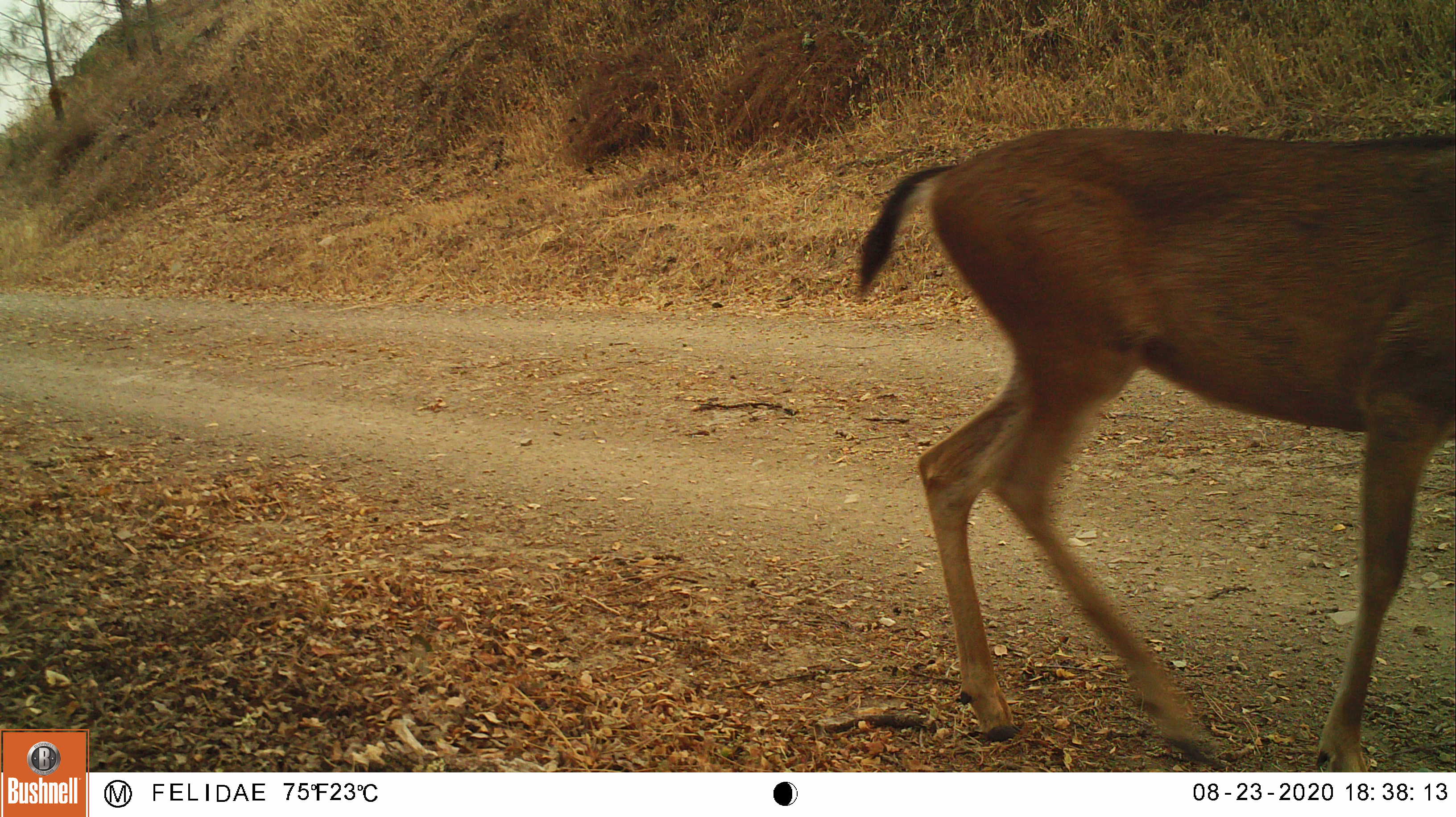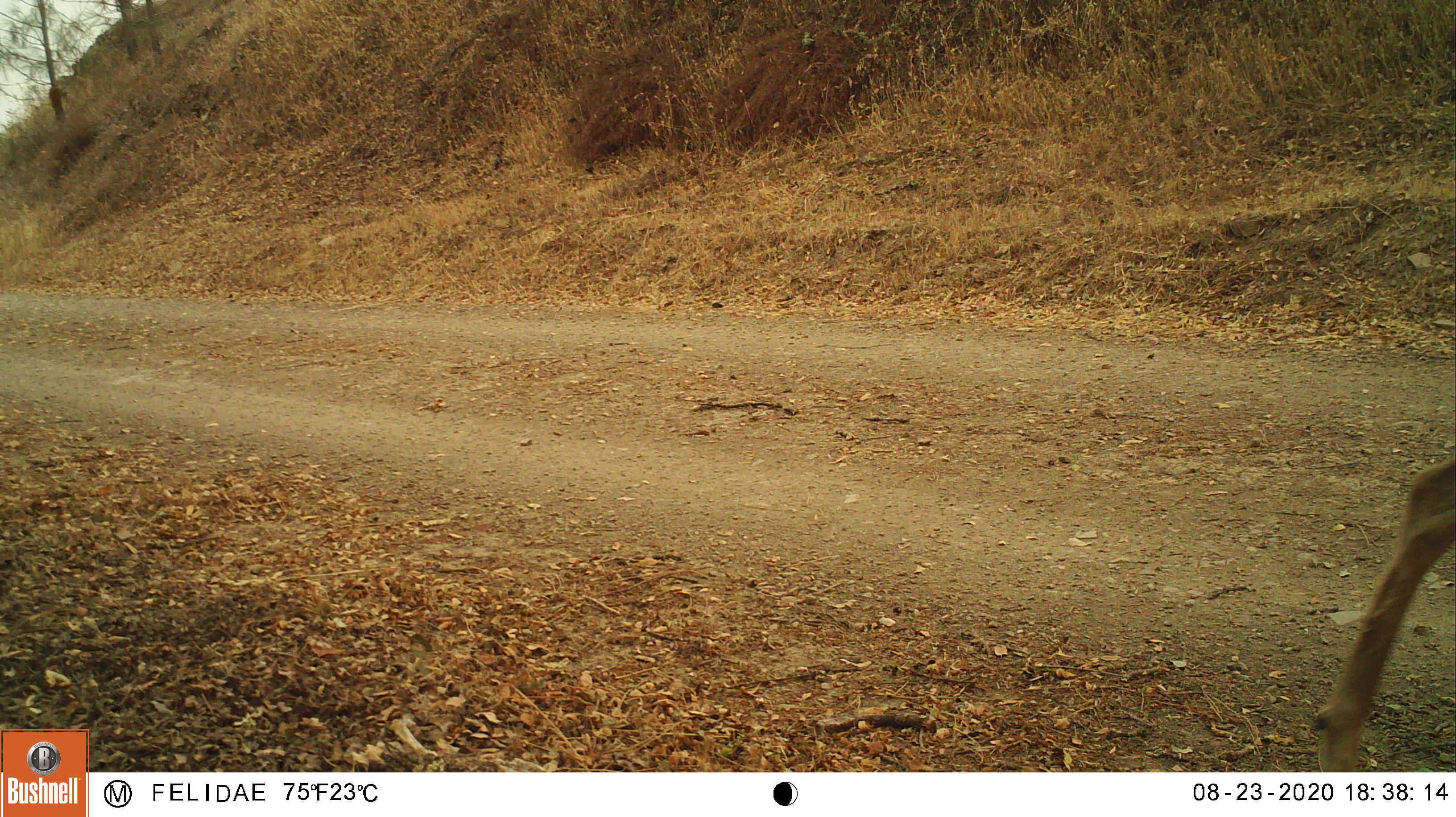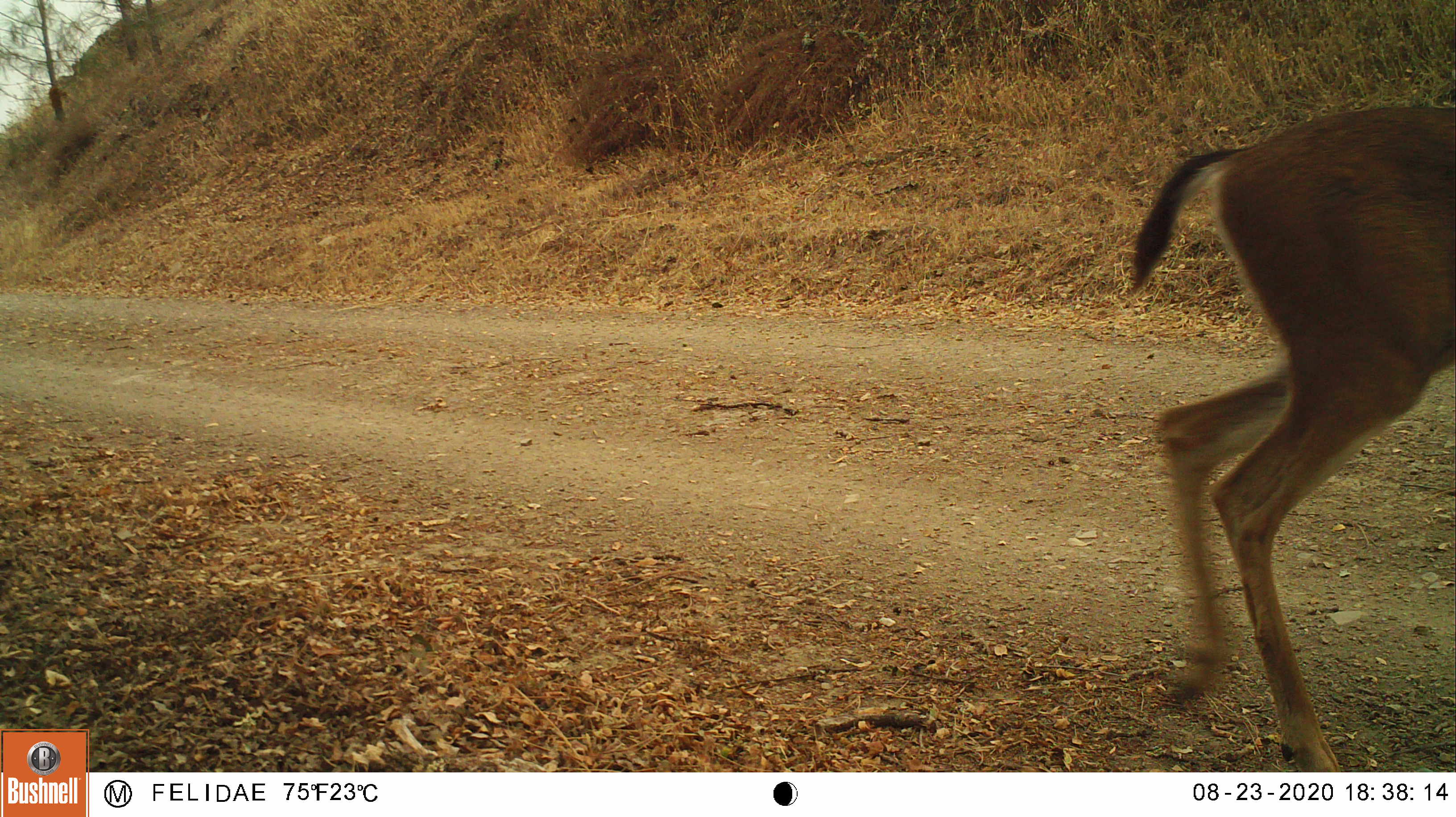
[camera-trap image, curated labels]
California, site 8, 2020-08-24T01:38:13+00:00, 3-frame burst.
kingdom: Animalia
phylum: Chordata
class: Mammalia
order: Artiodactyla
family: Cervidae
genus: Odocoileus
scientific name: Odocoileus hemionus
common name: mule deer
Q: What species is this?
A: Mule deer (Odocoileus hemionus).